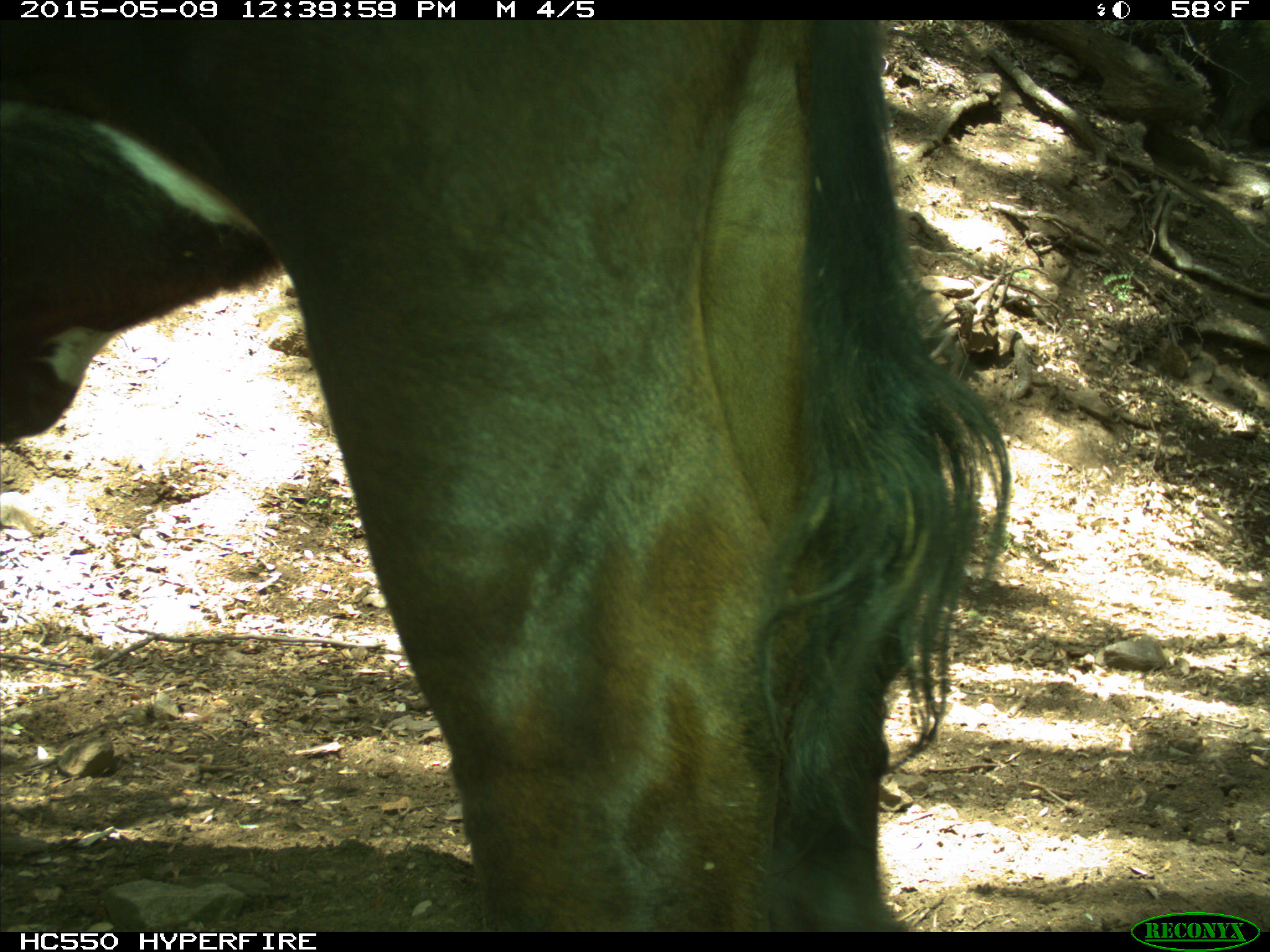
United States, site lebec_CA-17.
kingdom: Animalia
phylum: Chordata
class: Mammalia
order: Artiodactyla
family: Bovidae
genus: Bos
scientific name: Bos taurus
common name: domestic cow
Bos taurus (domestic cow).